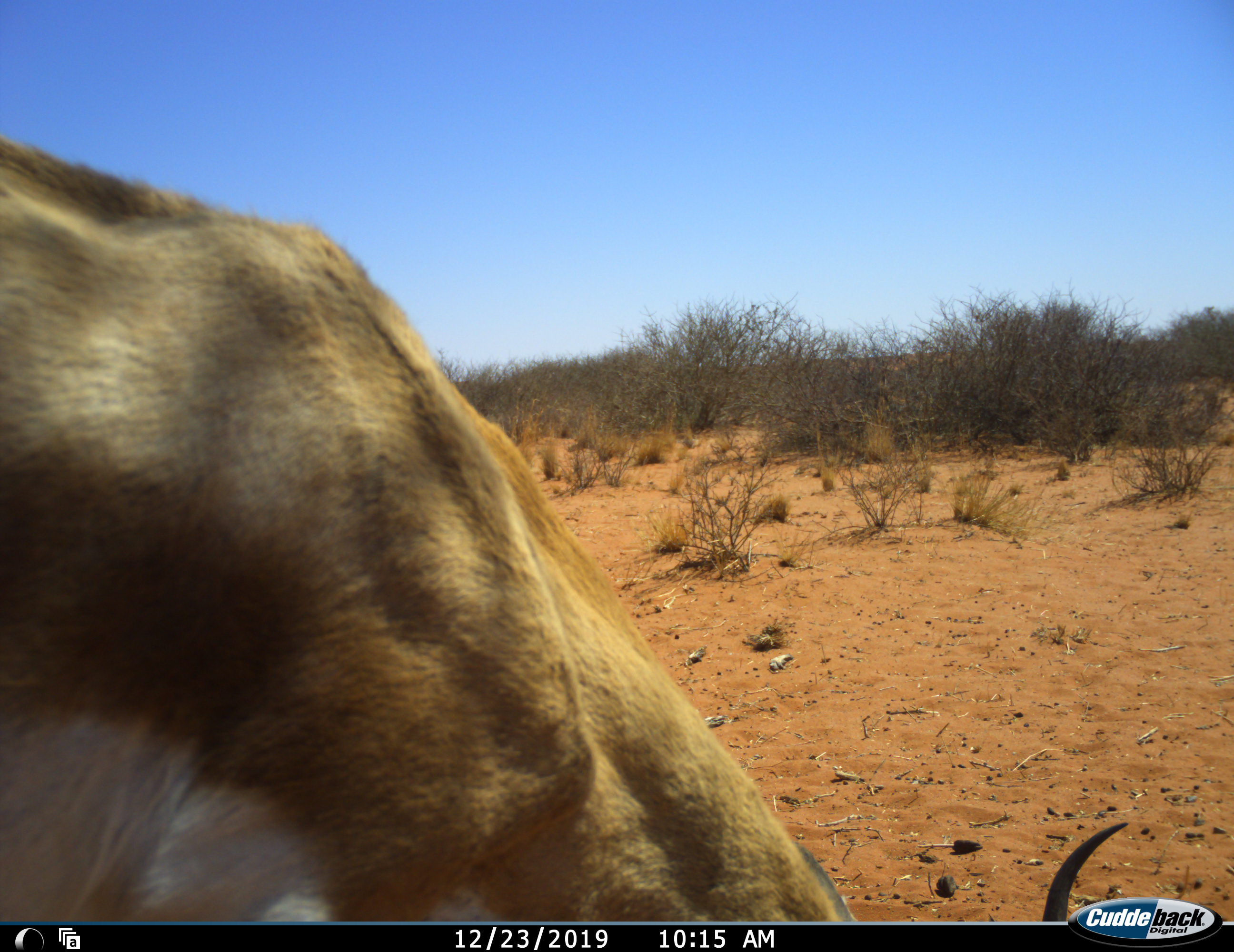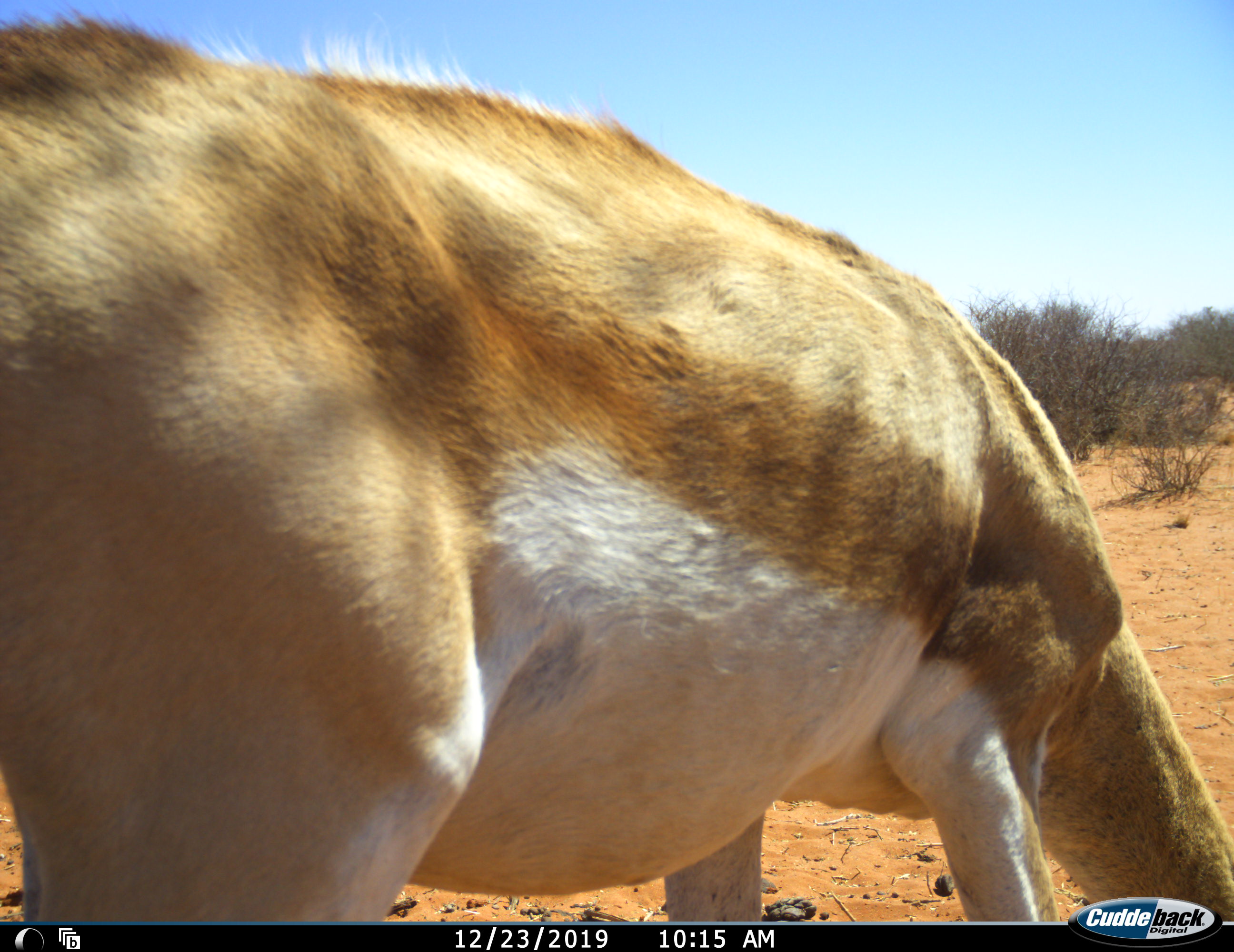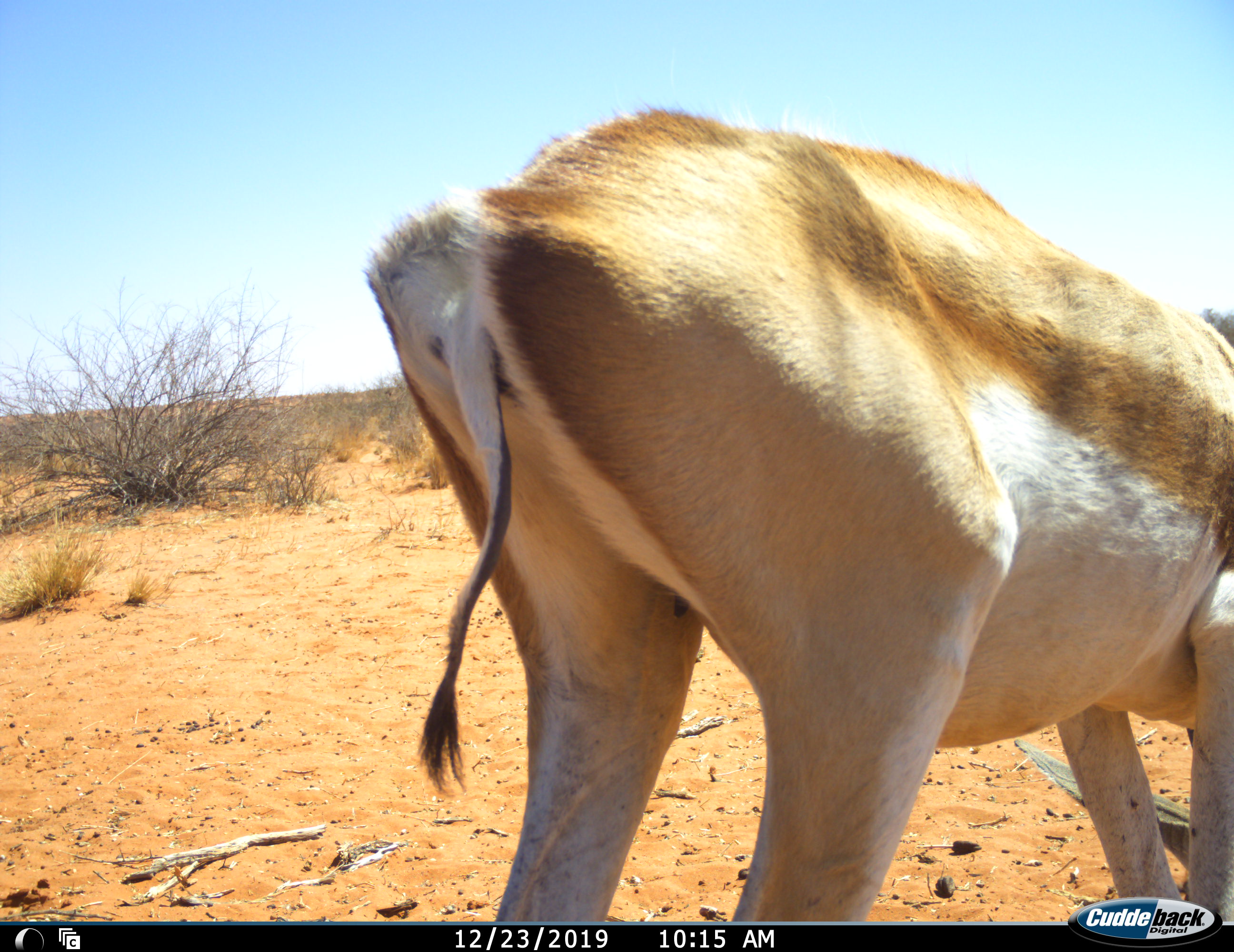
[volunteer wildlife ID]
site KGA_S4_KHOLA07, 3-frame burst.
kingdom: Animalia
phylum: Chordata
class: Mammalia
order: Artiodactyla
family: Bovidae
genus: Antidorcas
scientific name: Antidorcas marsupialis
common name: springbok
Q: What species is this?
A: Springbok (Antidorcas marsupialis).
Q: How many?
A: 1.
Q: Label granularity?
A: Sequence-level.